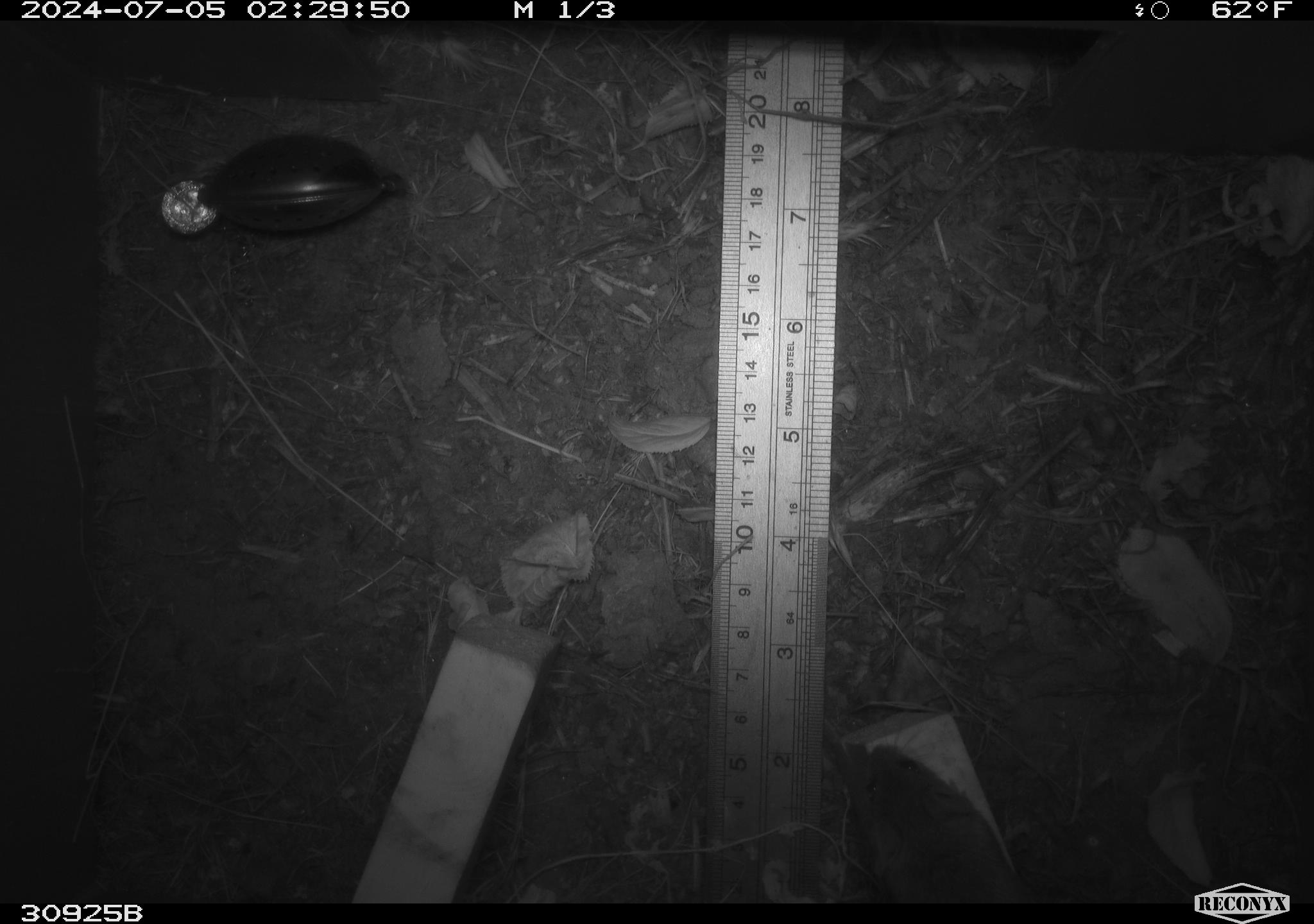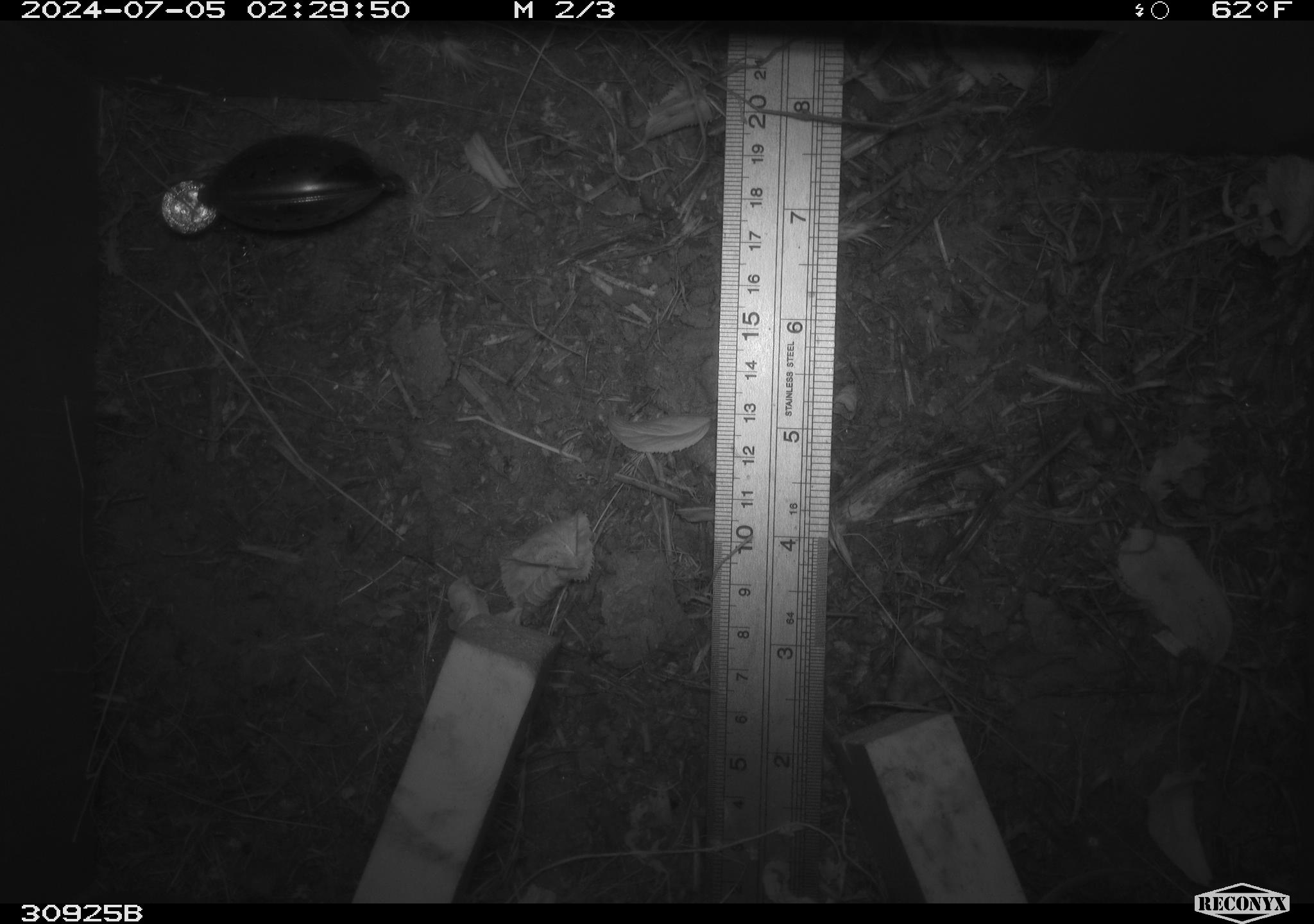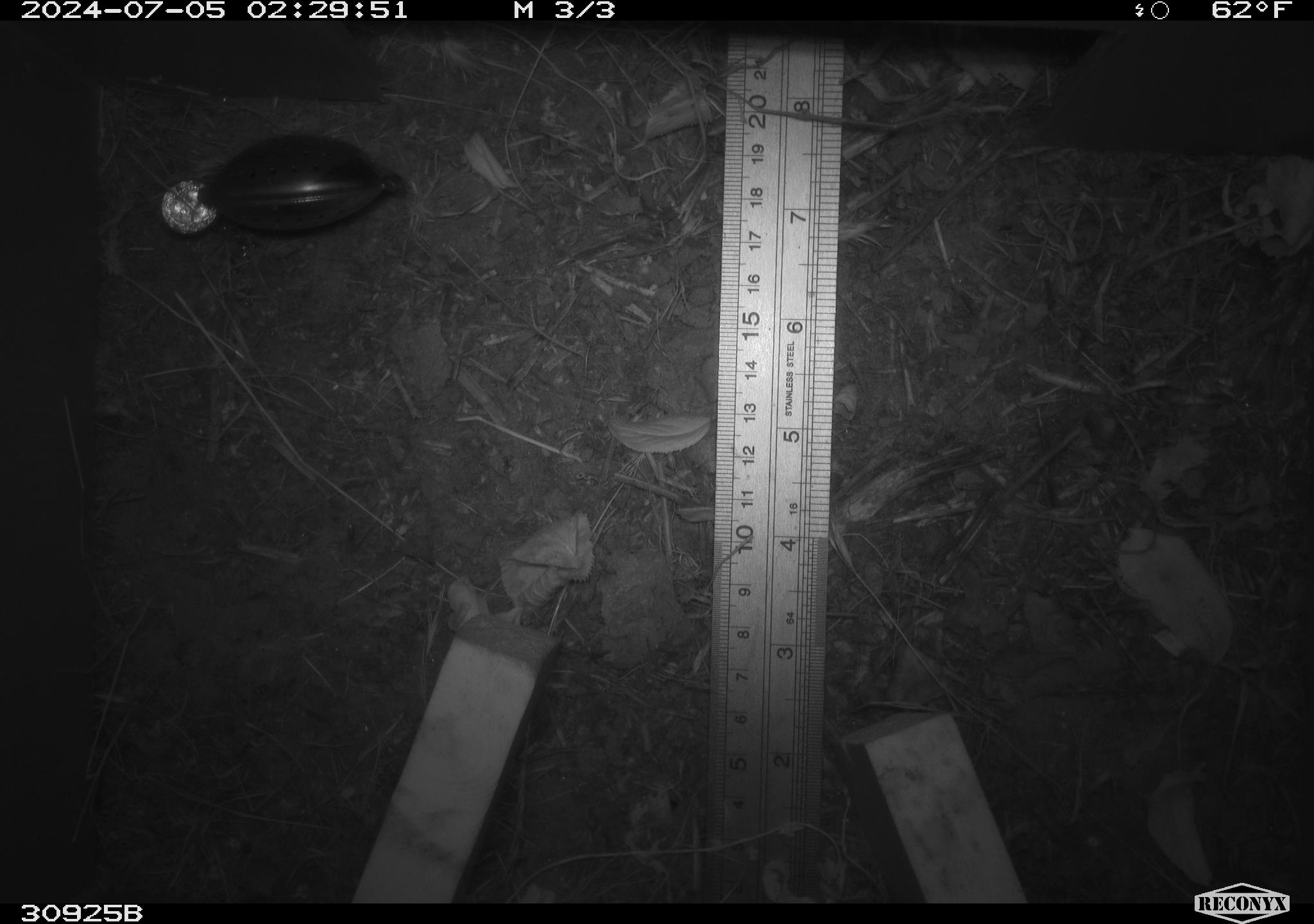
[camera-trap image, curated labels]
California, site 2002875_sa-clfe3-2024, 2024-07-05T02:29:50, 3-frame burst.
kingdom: Animalia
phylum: Chordata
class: Mammalia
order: Rodentia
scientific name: Rodentia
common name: mouse species